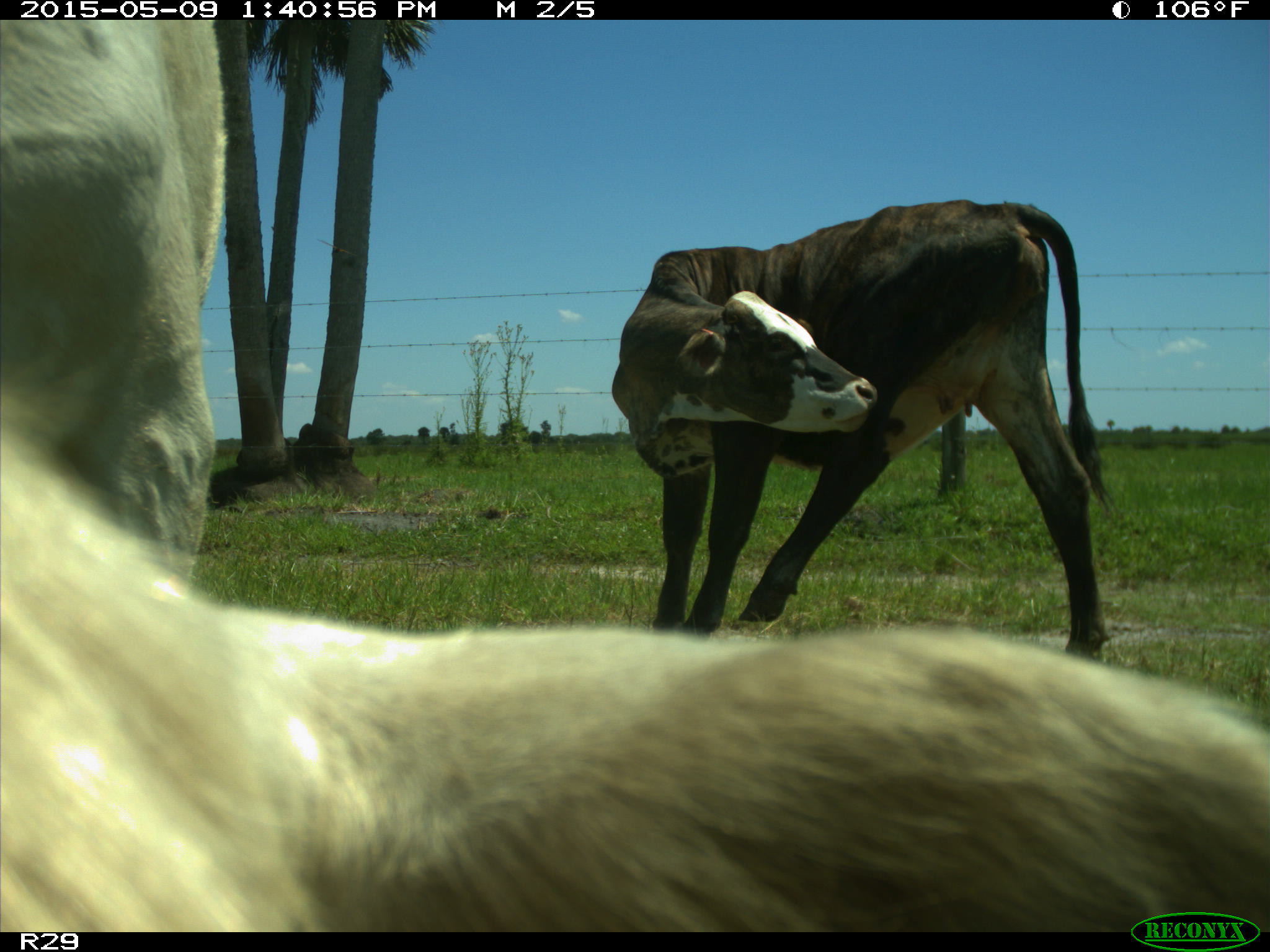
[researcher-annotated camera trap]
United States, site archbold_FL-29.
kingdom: Animalia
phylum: Chordata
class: Mammalia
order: Artiodactyla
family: Bovidae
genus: Bos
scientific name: Bos taurus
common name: domestic cow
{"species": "Bos taurus (domestic cow)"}